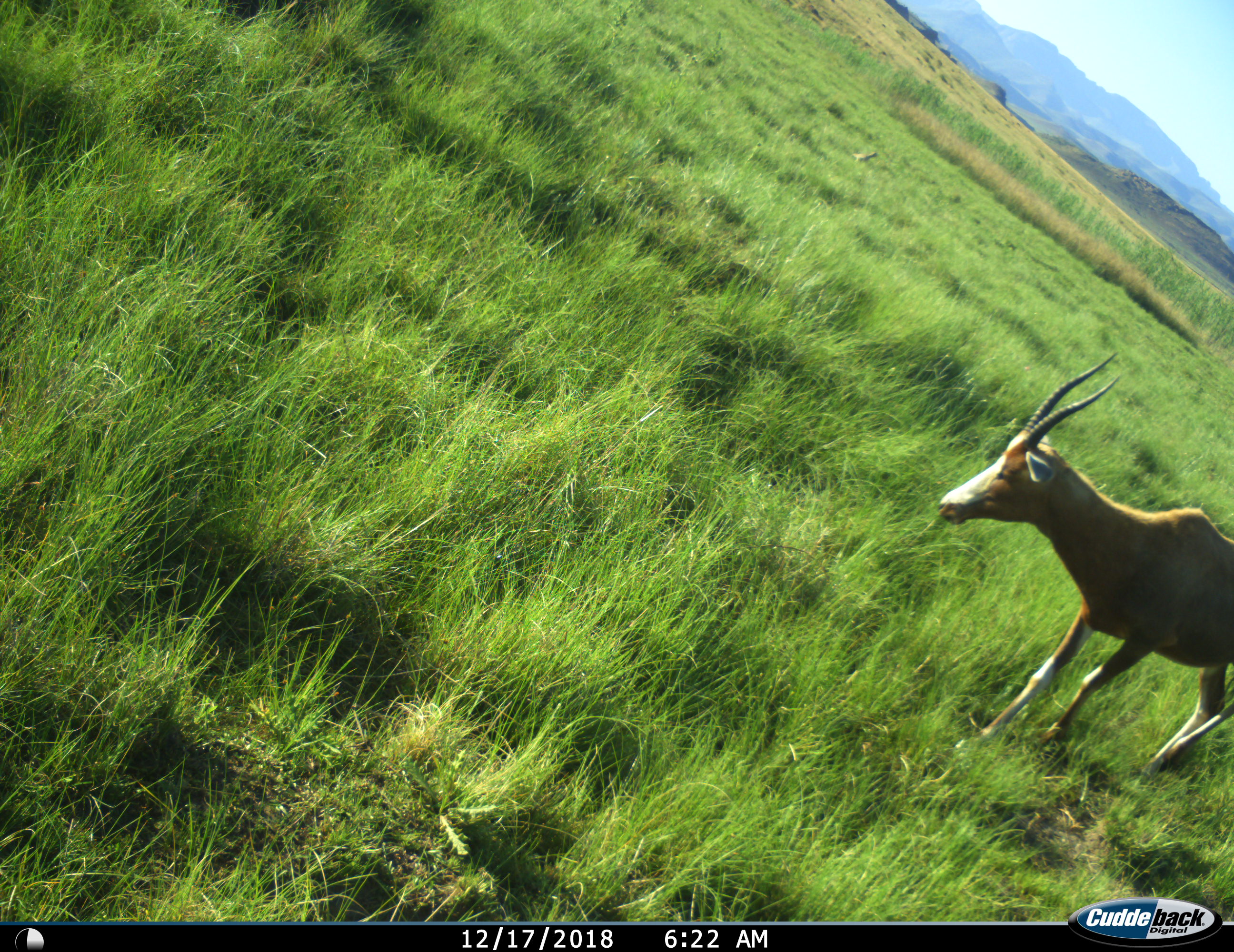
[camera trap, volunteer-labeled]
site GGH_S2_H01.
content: unidentified animal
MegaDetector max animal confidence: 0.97